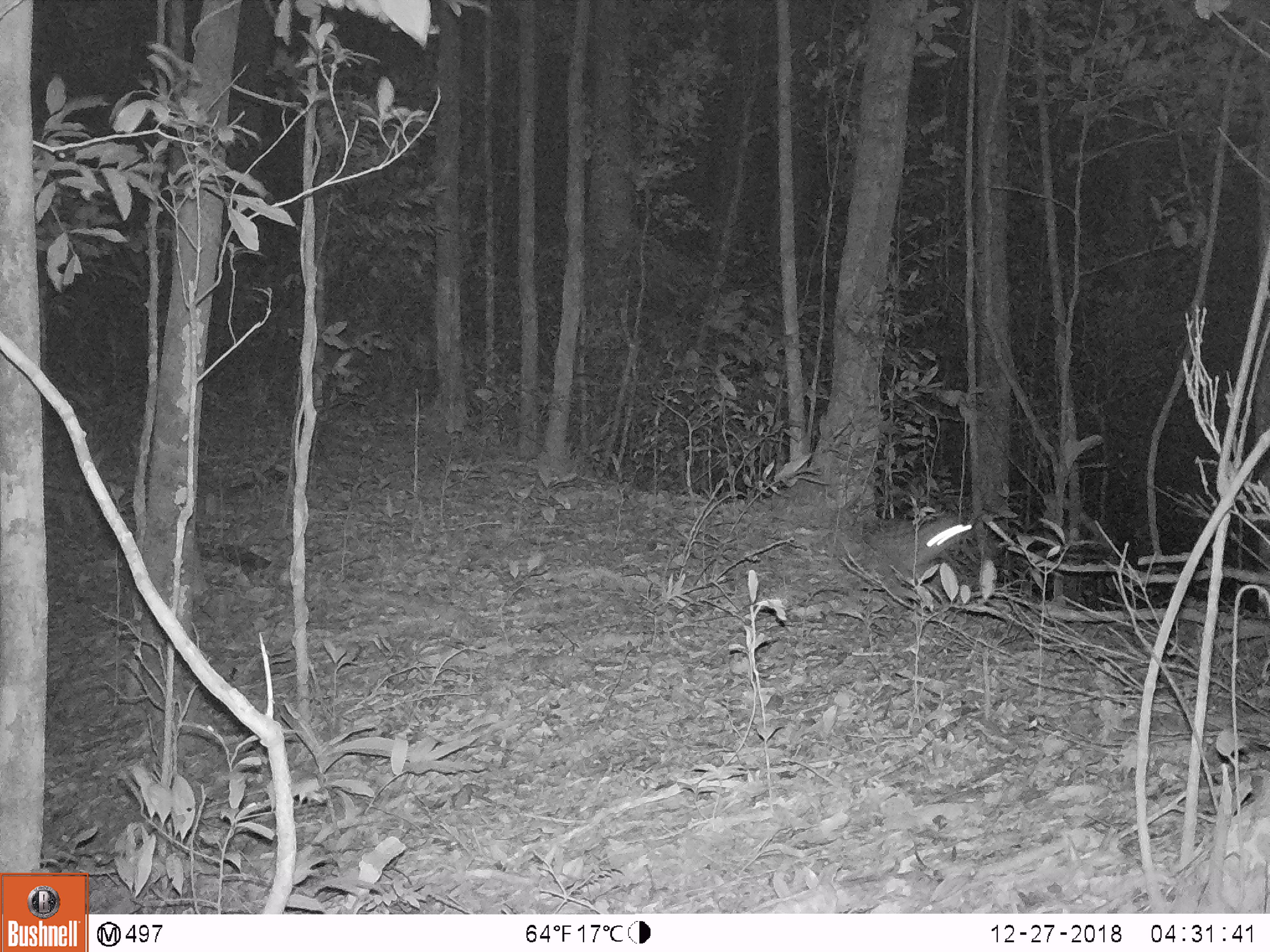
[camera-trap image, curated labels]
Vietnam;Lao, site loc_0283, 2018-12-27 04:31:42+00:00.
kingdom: Animalia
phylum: Chordata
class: Mammalia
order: Rodentia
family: Muridae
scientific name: Muridae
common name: old-world mice and rats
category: unidentified murid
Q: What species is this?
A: Unidentified murid (old-world mice and rats) (Muridae).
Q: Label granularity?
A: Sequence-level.